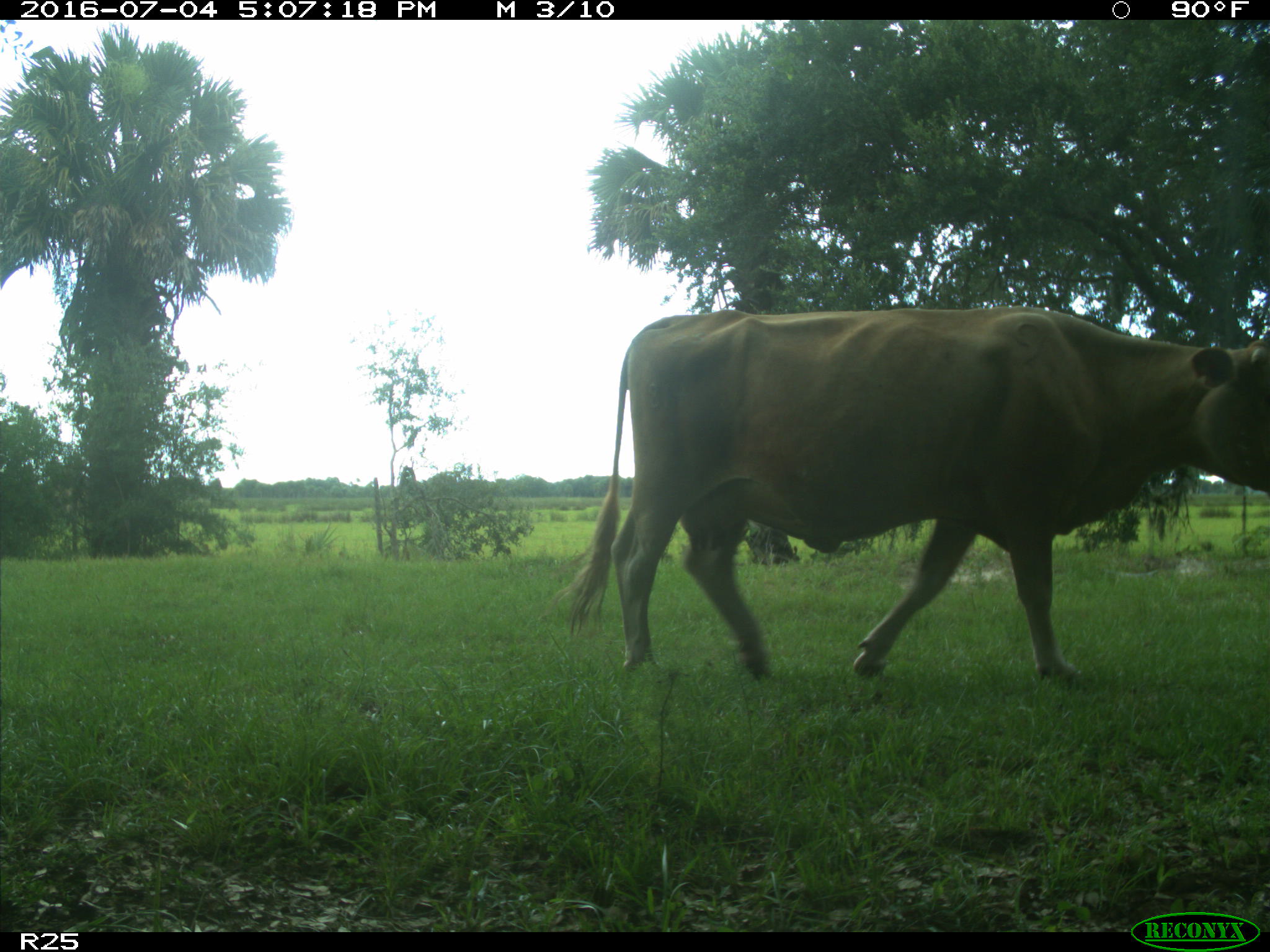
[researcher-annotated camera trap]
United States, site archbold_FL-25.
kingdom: Animalia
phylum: Chordata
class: Mammalia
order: Artiodactyla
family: Bovidae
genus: Bos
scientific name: Bos taurus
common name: domestic cow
Bos taurus (domestic cow).